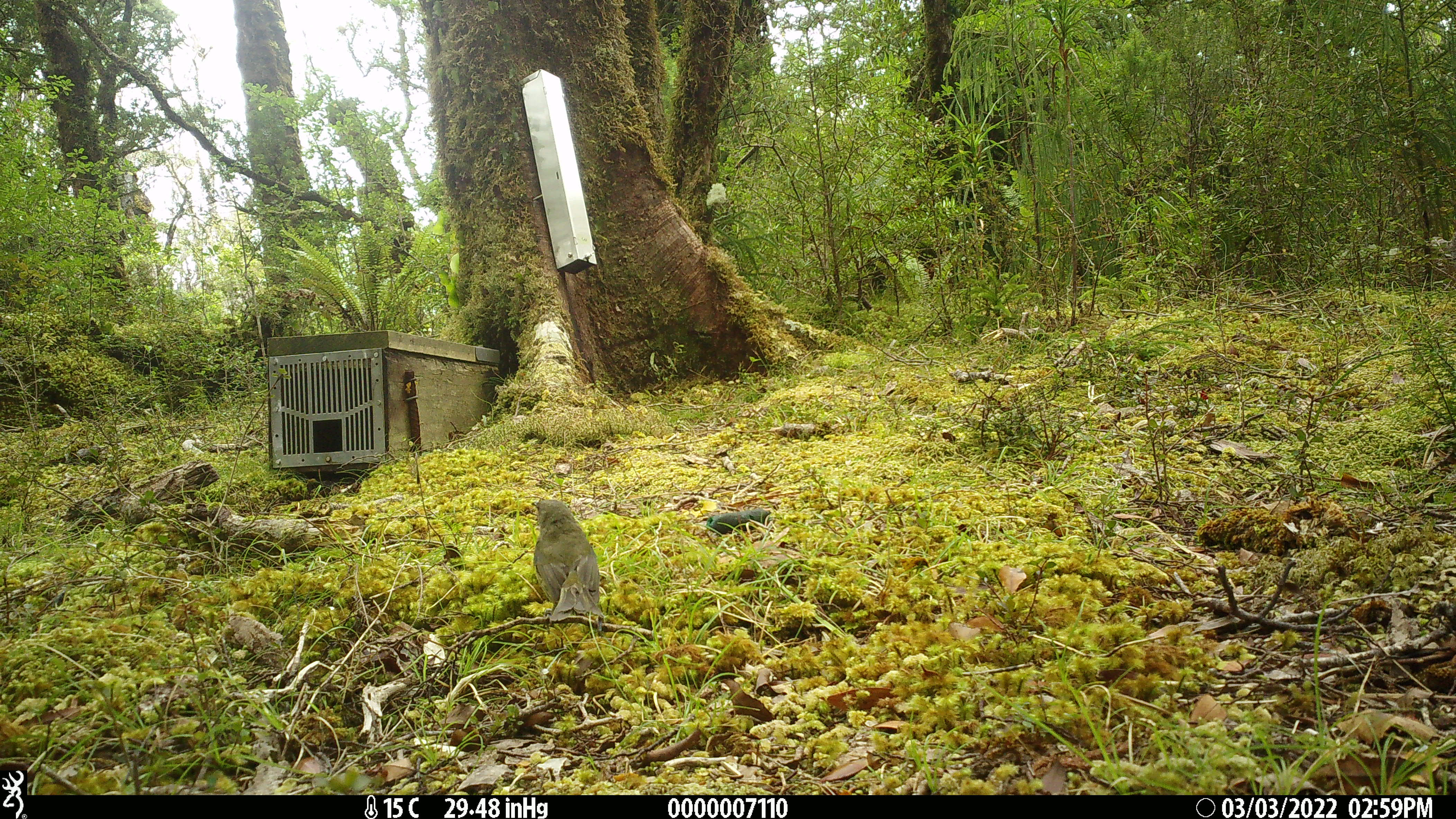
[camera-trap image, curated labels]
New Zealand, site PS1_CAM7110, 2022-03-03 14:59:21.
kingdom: Animalia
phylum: Chordata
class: Aves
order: Passeriformes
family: Meliphagidae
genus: Anthornis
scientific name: Anthornis melanura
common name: new zealand bellbird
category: bellbird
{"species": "bellbird (new zealand bellbird) (Anthornis melanura)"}